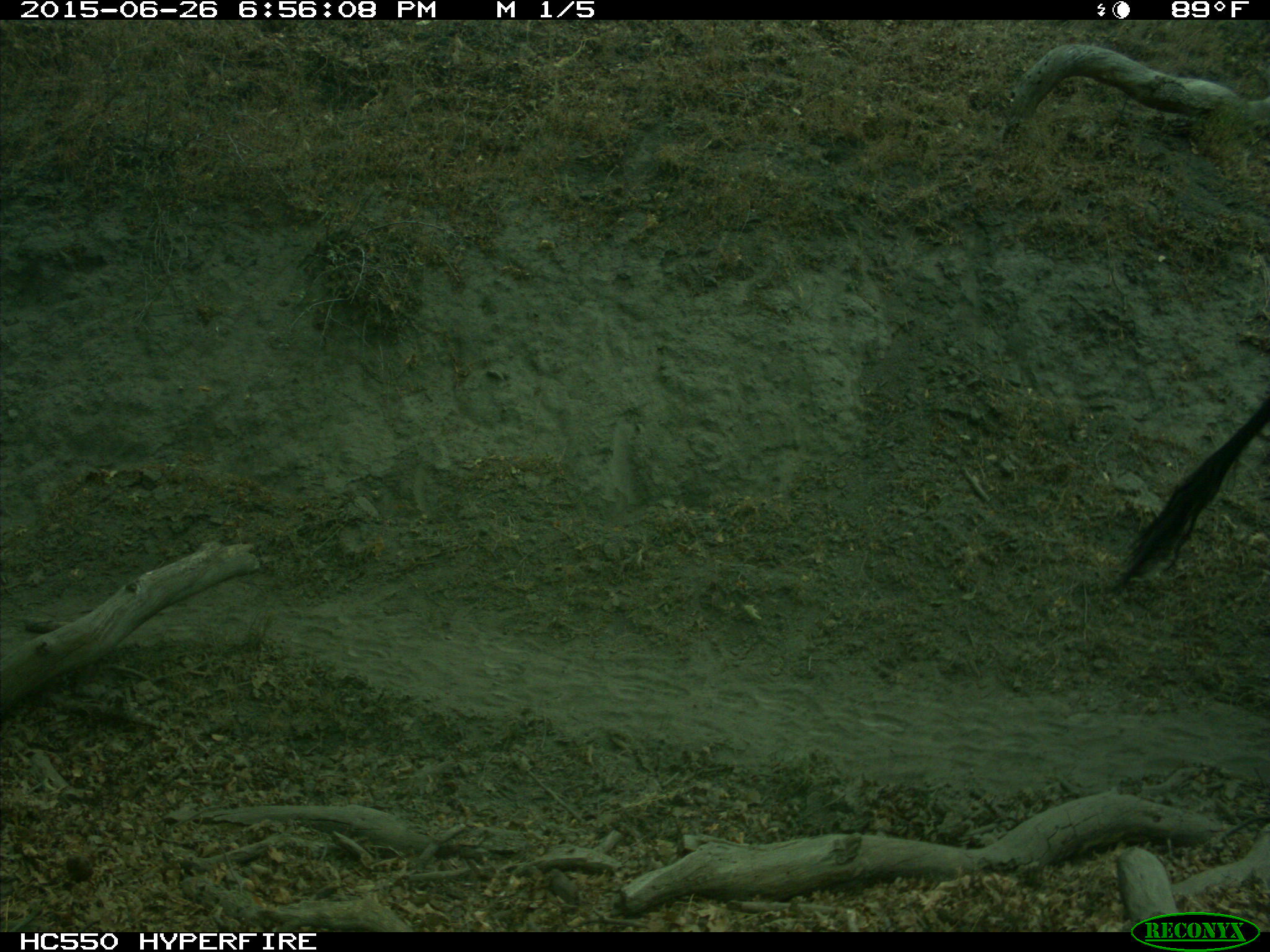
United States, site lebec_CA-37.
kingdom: Animalia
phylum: Chordata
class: Mammalia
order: Artiodactyla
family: Bovidae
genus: Bos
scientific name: Bos taurus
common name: domestic cow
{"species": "Bos taurus (domestic cow)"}